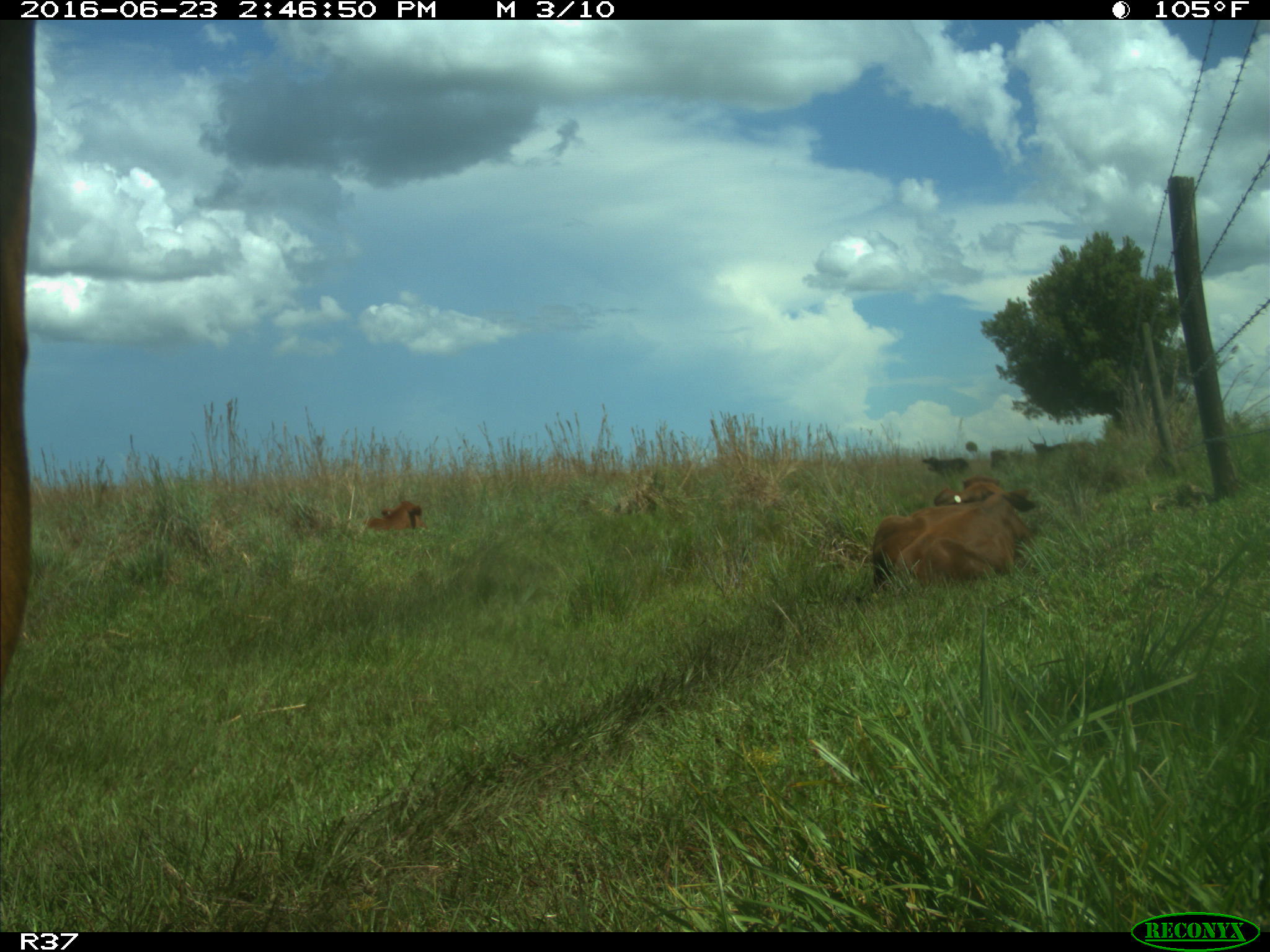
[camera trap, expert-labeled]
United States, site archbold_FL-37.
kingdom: Animalia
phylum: Chordata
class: Mammalia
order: Artiodactyla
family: Bovidae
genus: Bos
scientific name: Bos taurus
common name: domestic cow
Bos taurus (domestic cow).